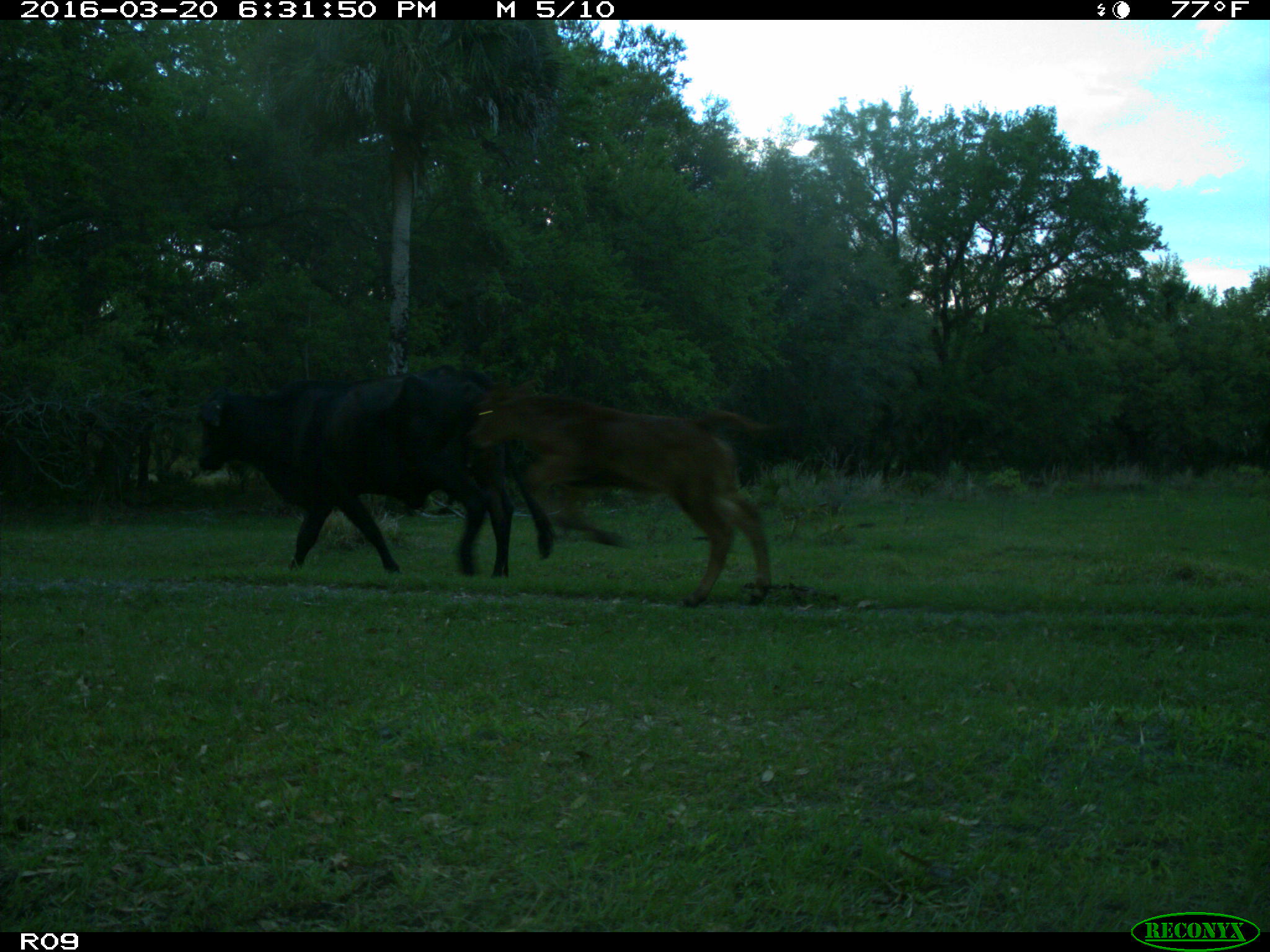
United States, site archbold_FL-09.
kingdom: Animalia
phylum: Chordata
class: Mammalia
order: Artiodactyla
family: Bovidae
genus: Bos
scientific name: Bos taurus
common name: domestic cow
Bos taurus (domestic cow).